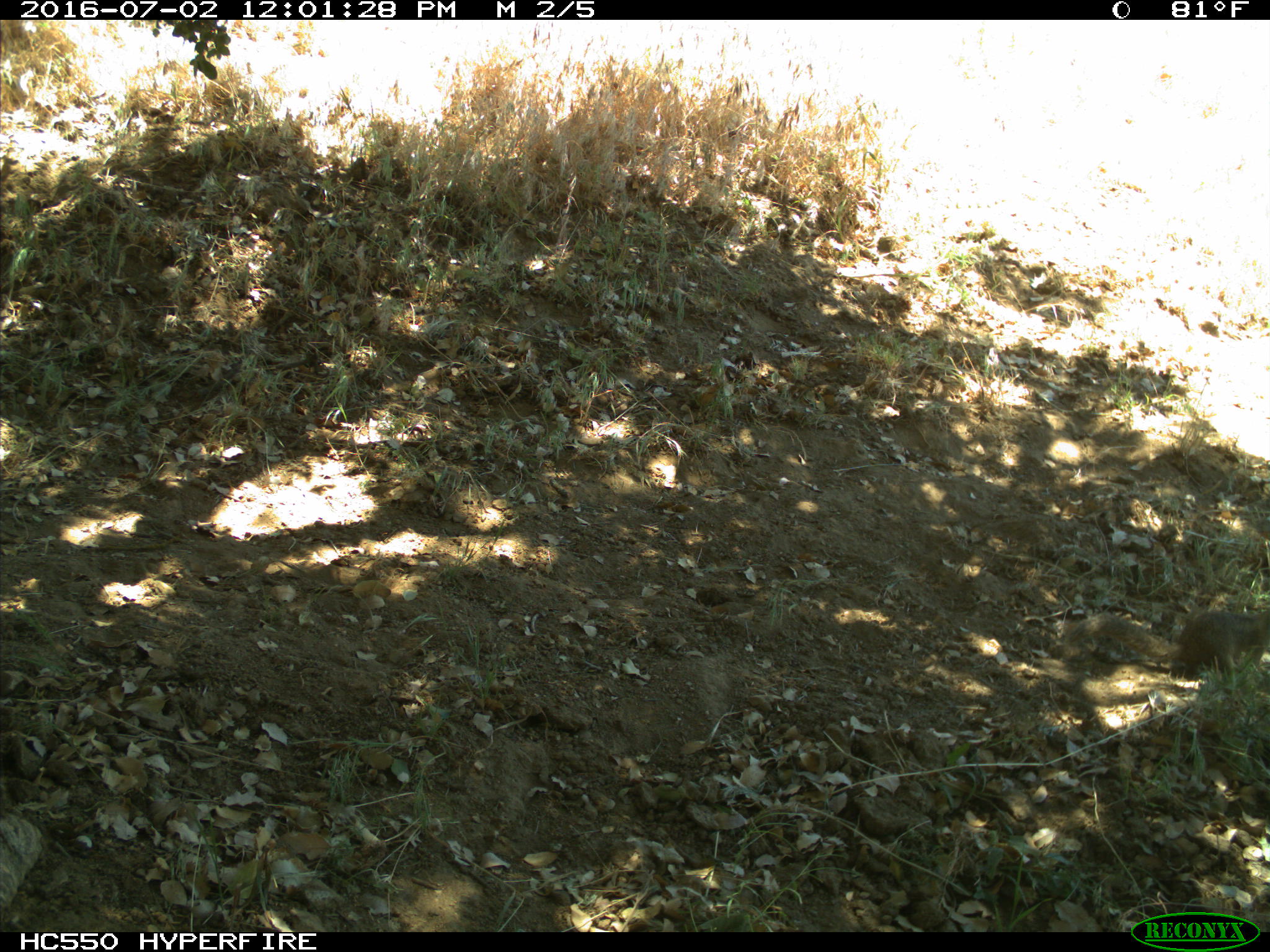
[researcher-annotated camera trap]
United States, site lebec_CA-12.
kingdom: Animalia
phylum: Chordata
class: Mammalia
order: Rodentia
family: Sciuridae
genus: Otospermophilus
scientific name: Otospermophilus beecheyi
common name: california ground squirrel